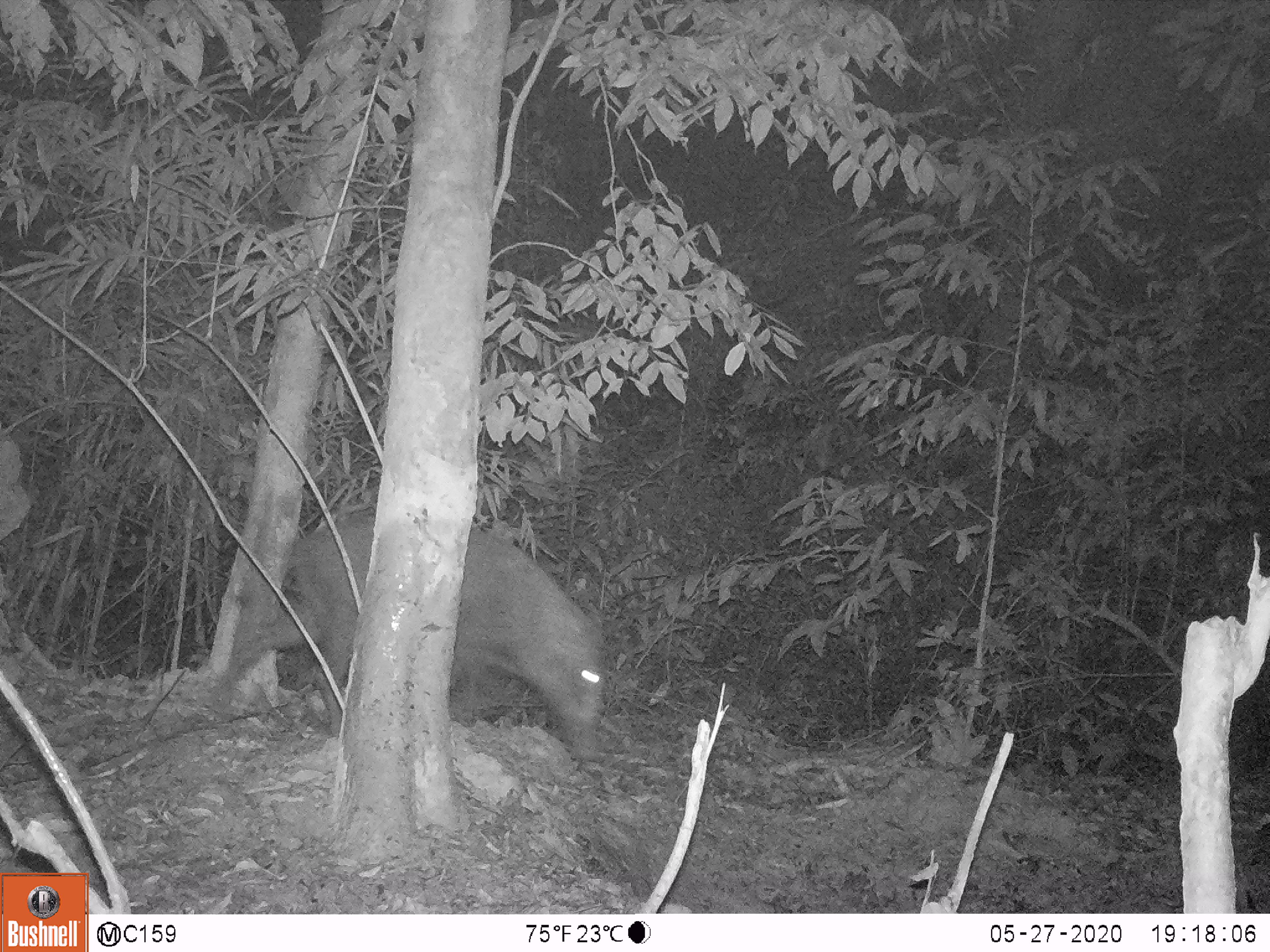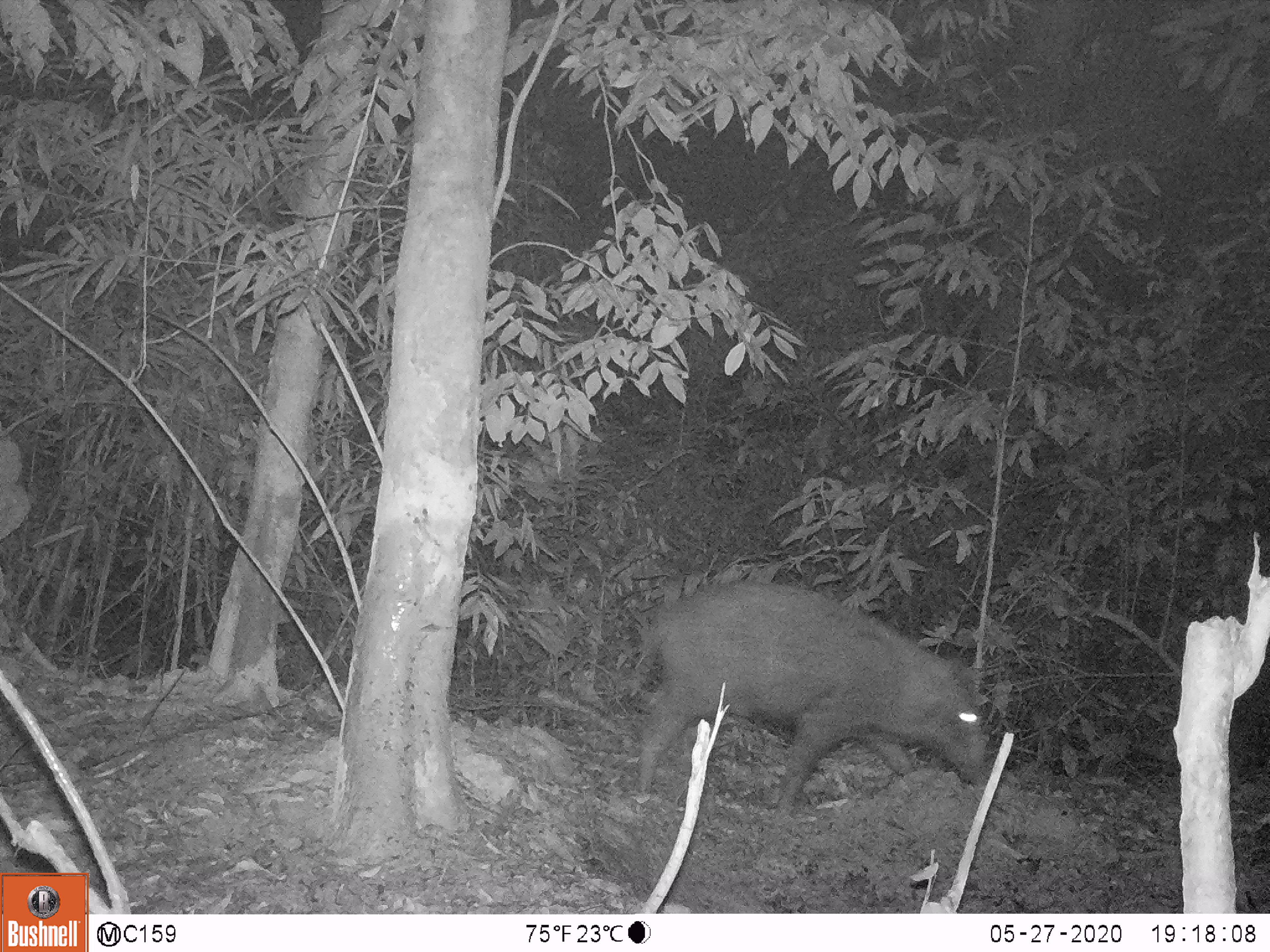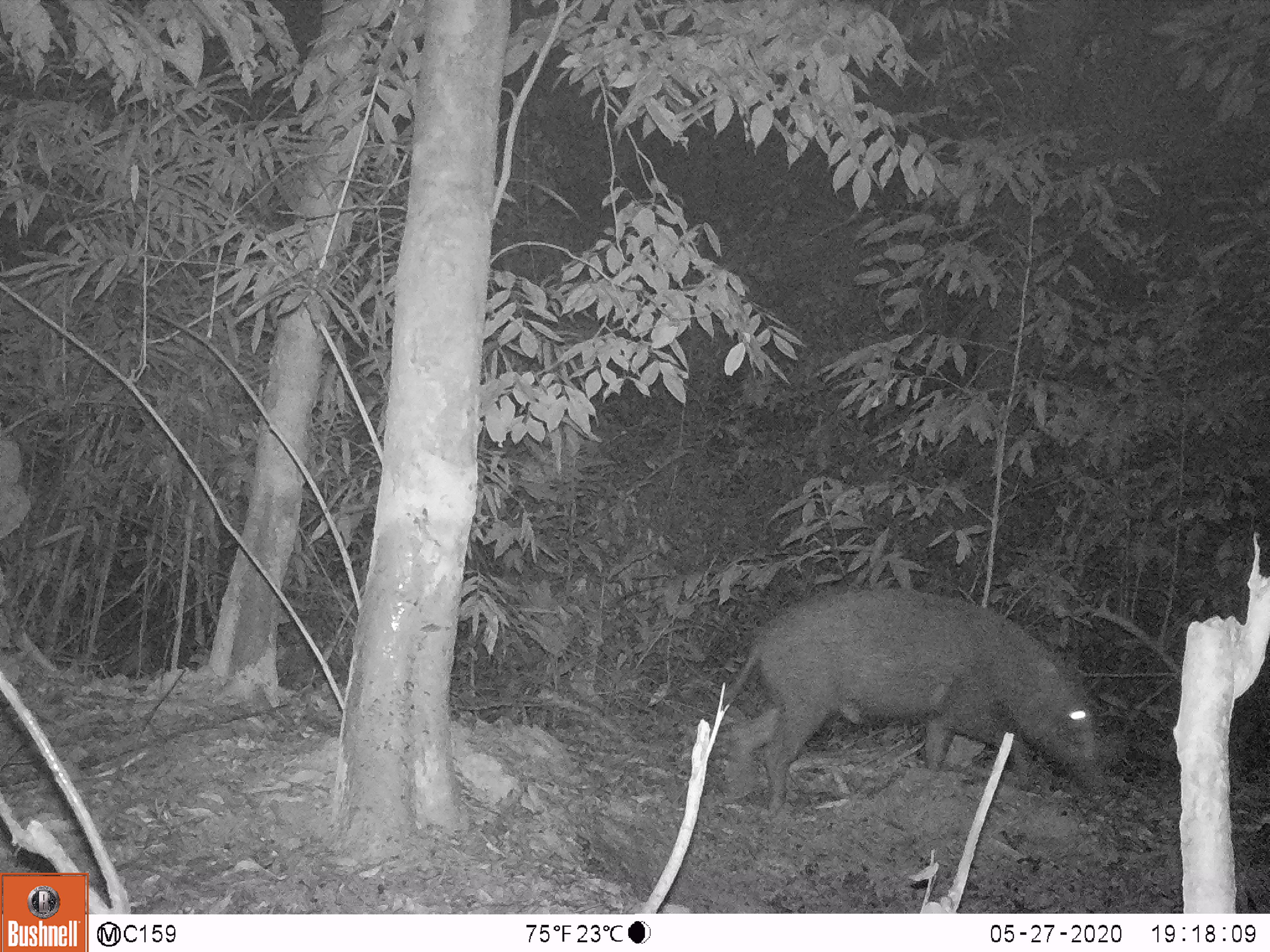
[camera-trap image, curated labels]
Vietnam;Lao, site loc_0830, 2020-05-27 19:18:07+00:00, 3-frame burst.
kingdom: Animalia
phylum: Chordata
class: Mammalia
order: Artiodactyla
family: Suidae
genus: Sus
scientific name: Sus scrofa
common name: eurasian wild pig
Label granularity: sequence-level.